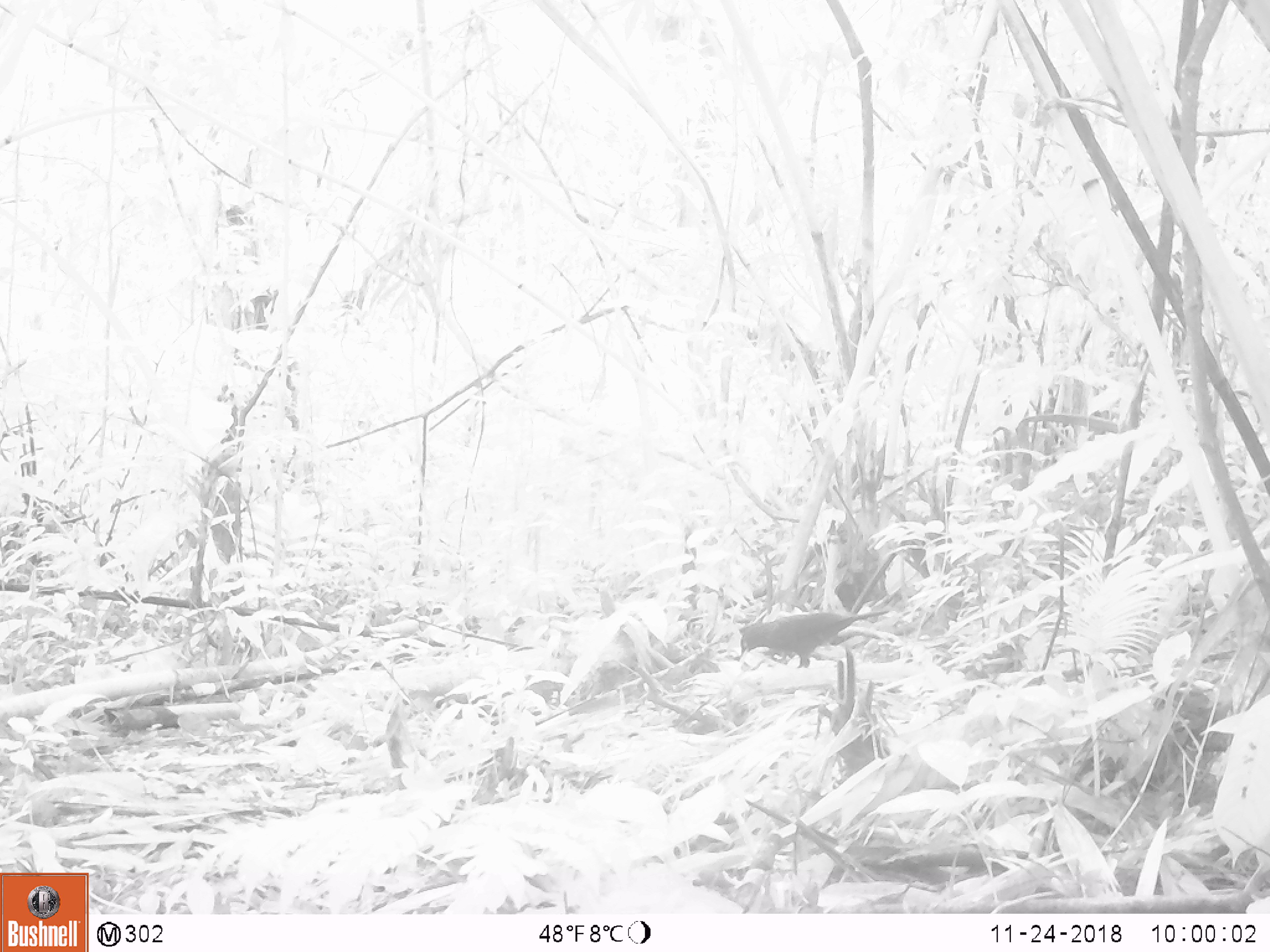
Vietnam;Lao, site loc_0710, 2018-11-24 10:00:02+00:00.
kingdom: Animalia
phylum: Chordata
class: Aves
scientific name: Aves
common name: bird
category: unidentified bird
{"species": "unidentified bird (bird) (Aves)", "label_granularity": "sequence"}